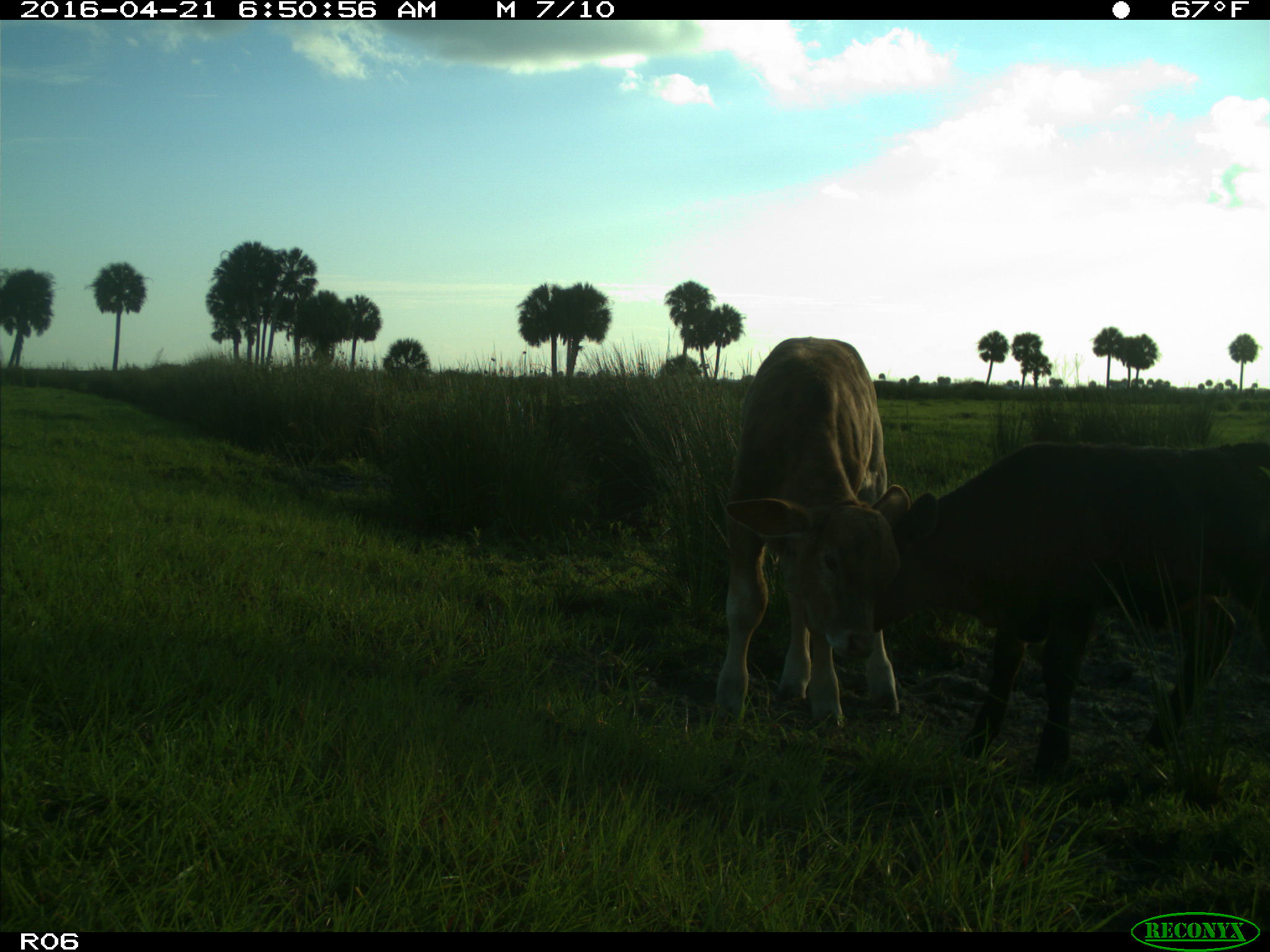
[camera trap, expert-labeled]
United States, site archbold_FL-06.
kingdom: Animalia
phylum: Chordata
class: Mammalia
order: Artiodactyla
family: Bovidae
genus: Bos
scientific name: Bos taurus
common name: domestic cow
Bos taurus (domestic cow).